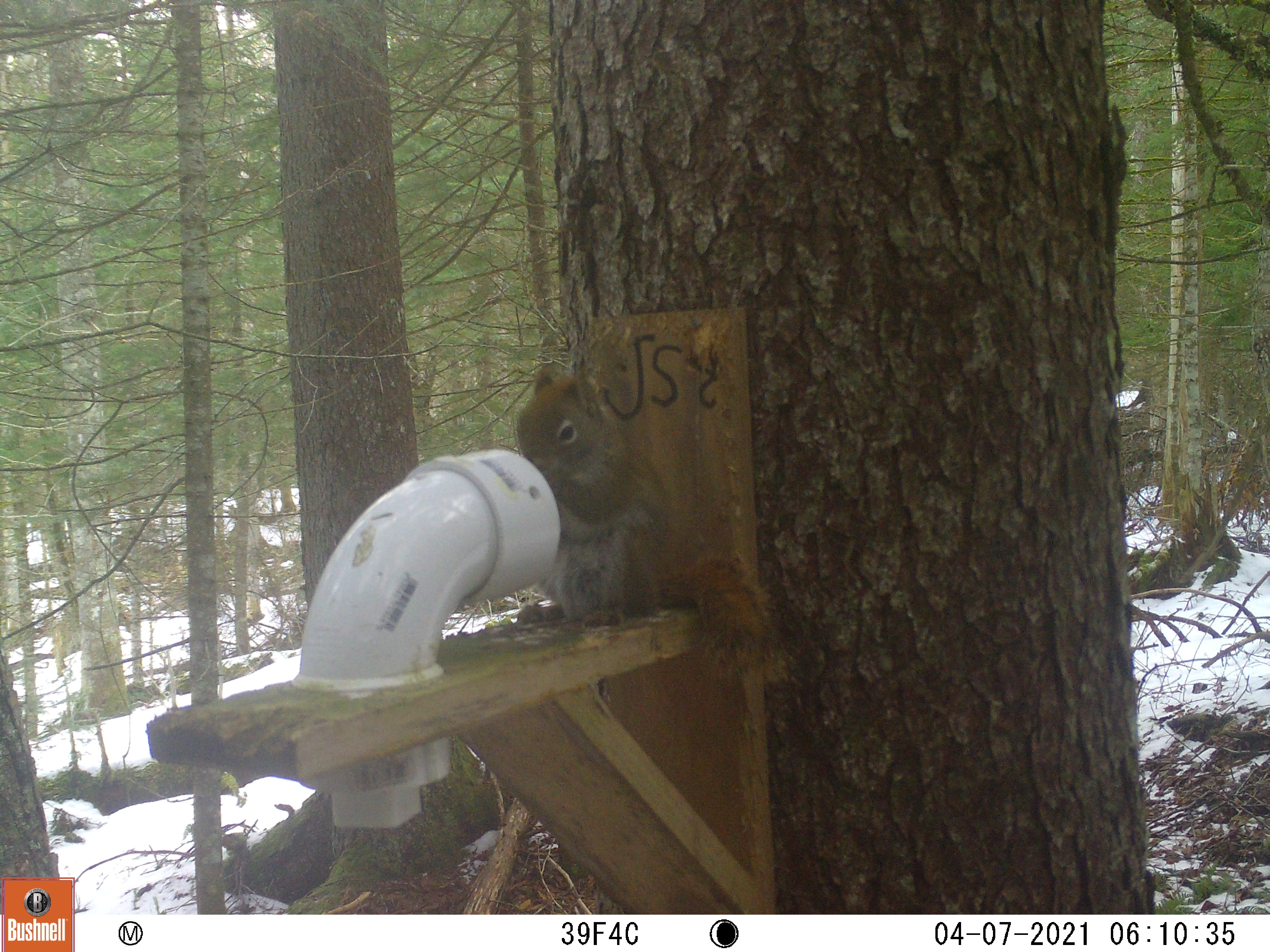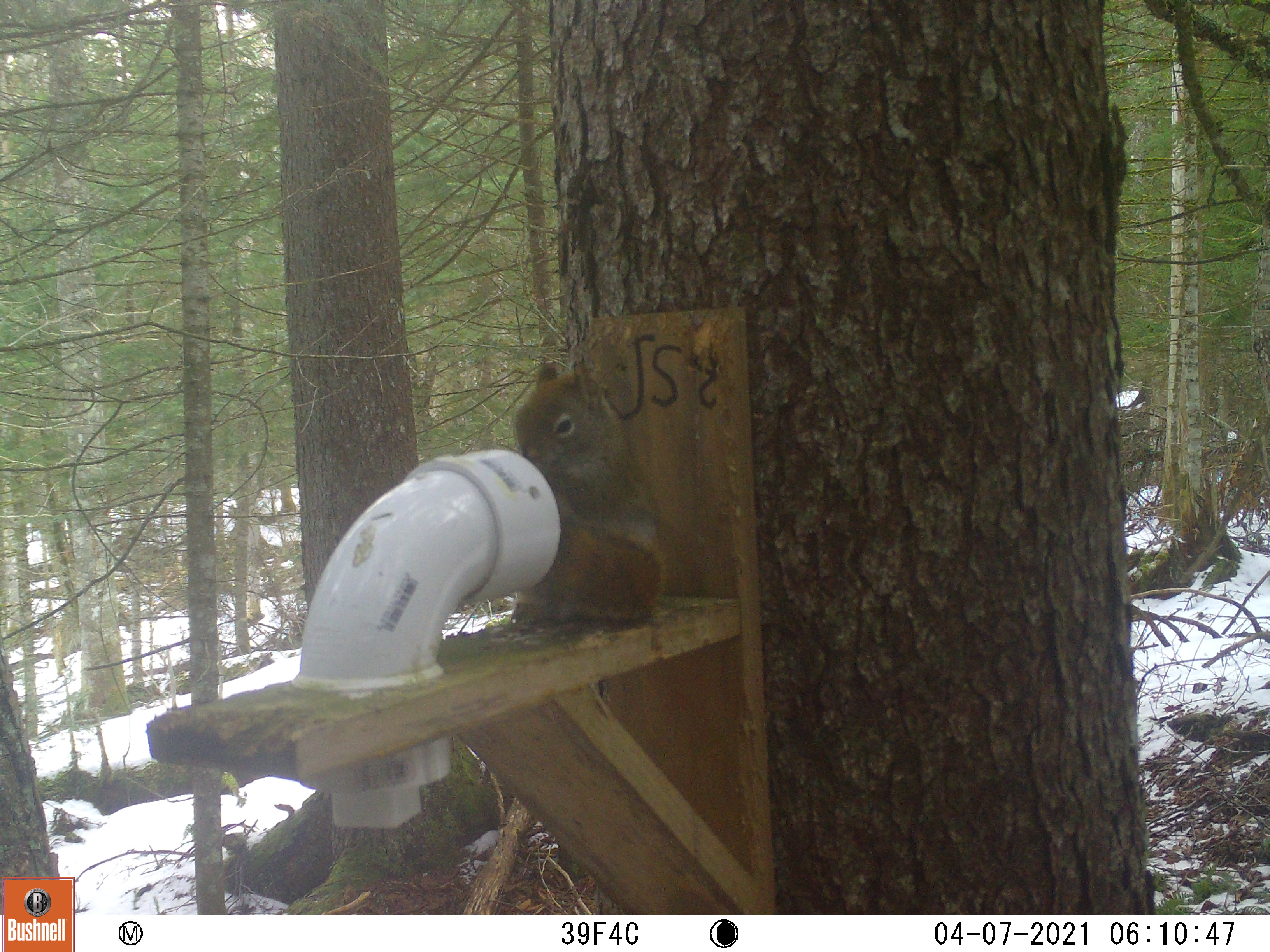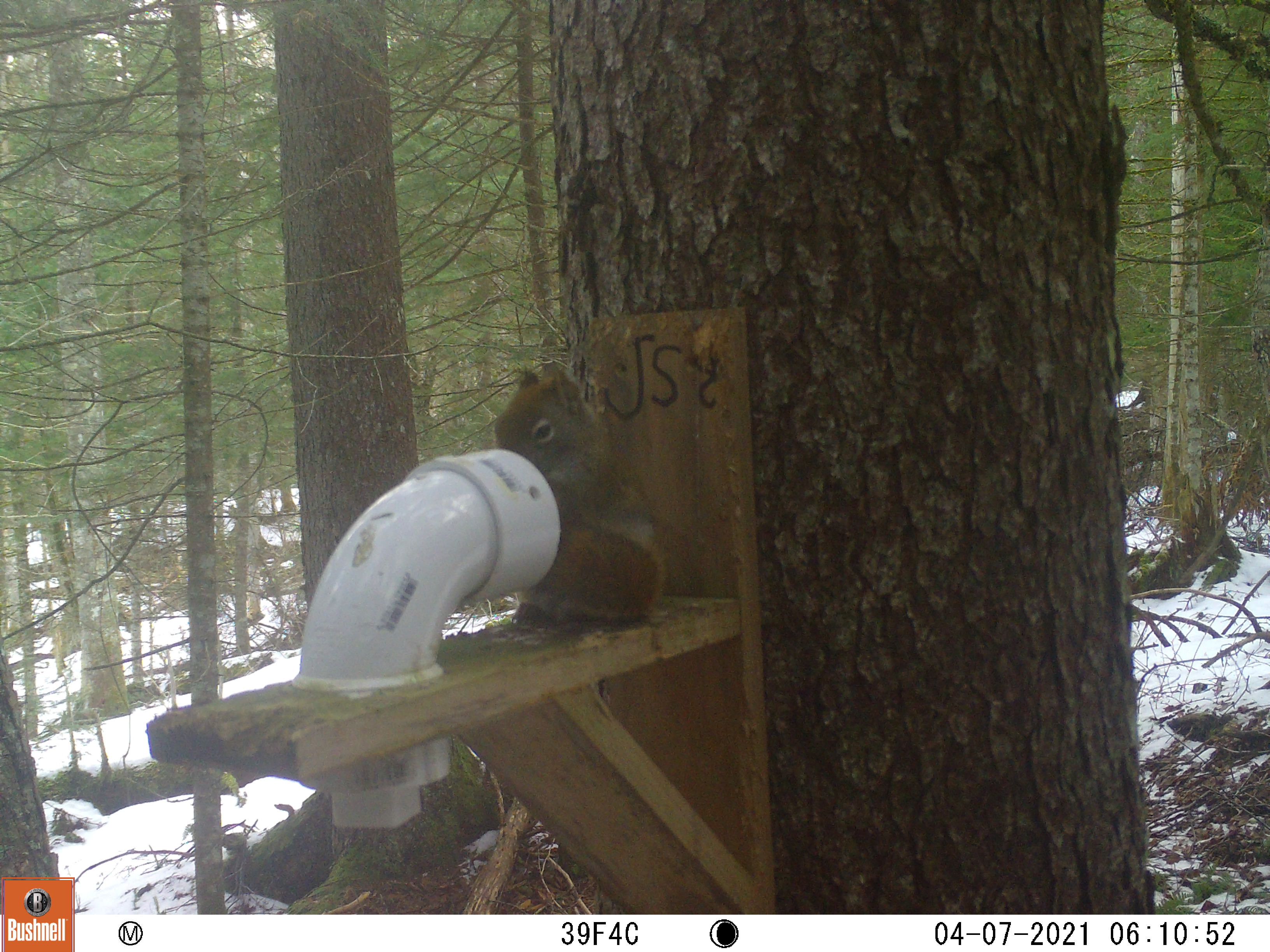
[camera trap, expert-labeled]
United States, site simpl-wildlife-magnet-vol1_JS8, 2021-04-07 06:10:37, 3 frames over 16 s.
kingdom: Animalia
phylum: Chordata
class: Mammalia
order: Rodentia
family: Sciuridae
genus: Tamiasciurus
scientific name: Tamiasciurus hudsonicus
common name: red squirrel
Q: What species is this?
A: Red squirrel (Tamiasciurus hudsonicus).